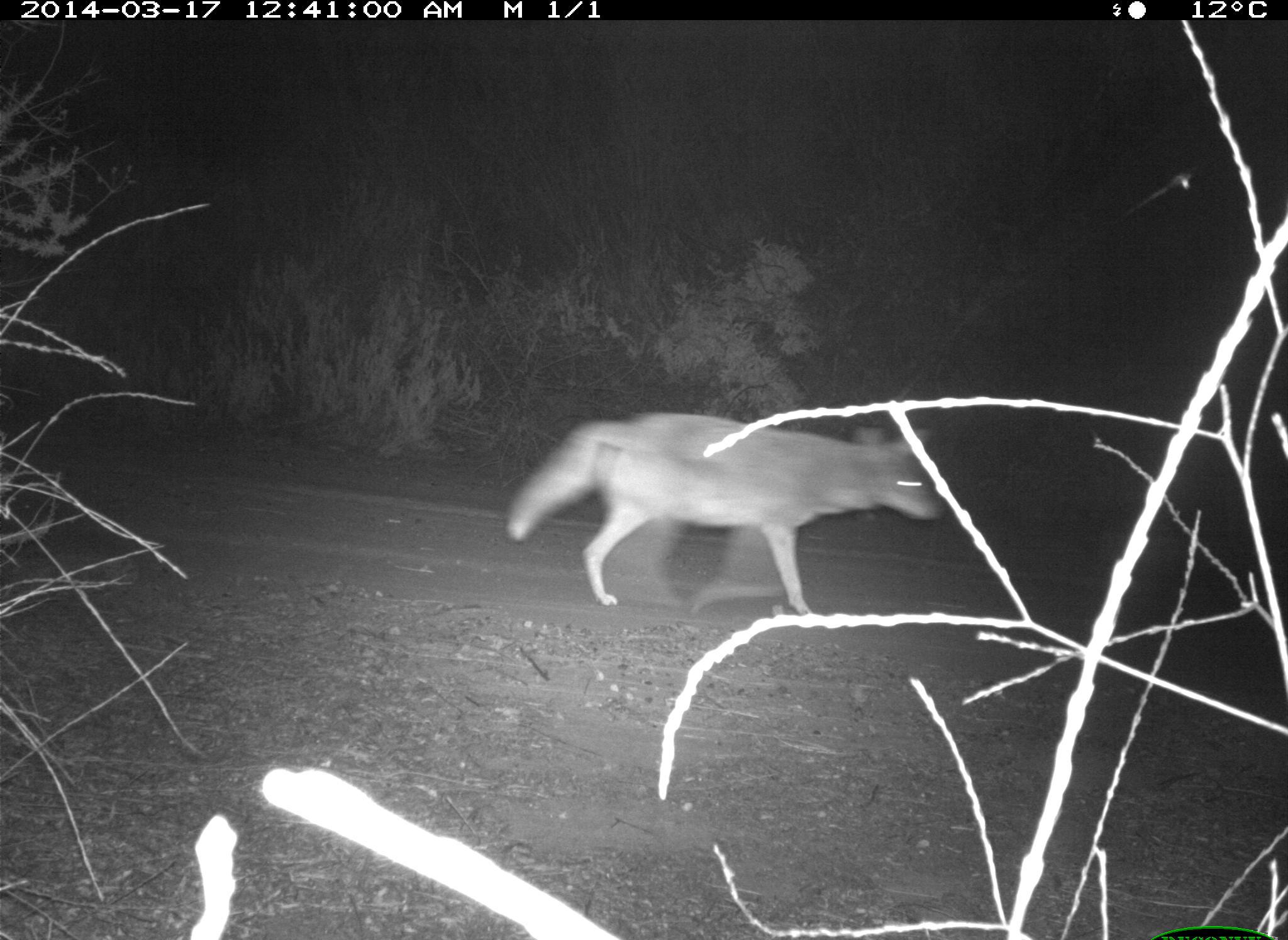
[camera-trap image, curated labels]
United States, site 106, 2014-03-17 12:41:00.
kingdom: Animalia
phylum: Chordata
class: Mammalia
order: Carnivora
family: Canidae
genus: Canis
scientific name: Canis latrans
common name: coyote